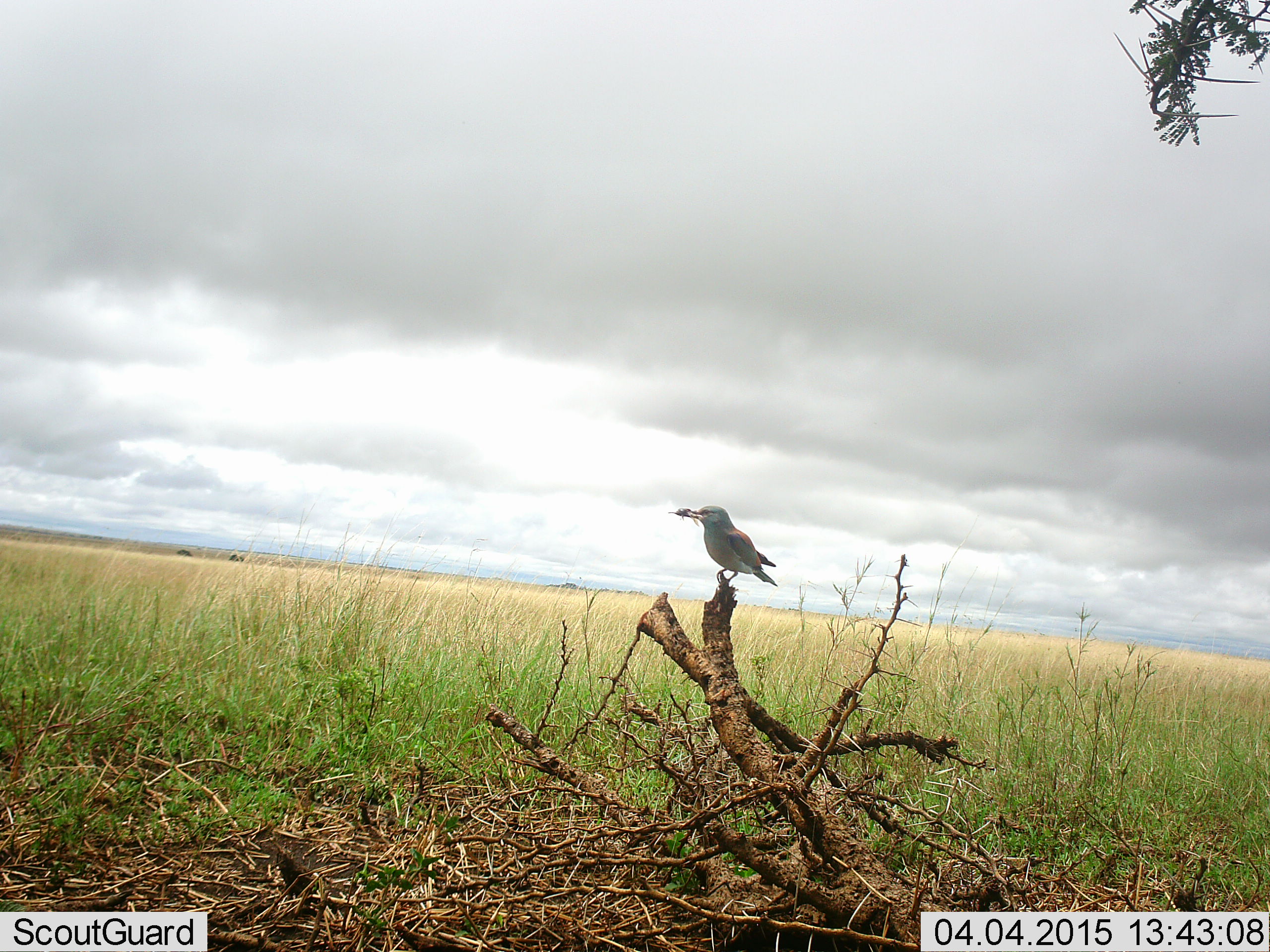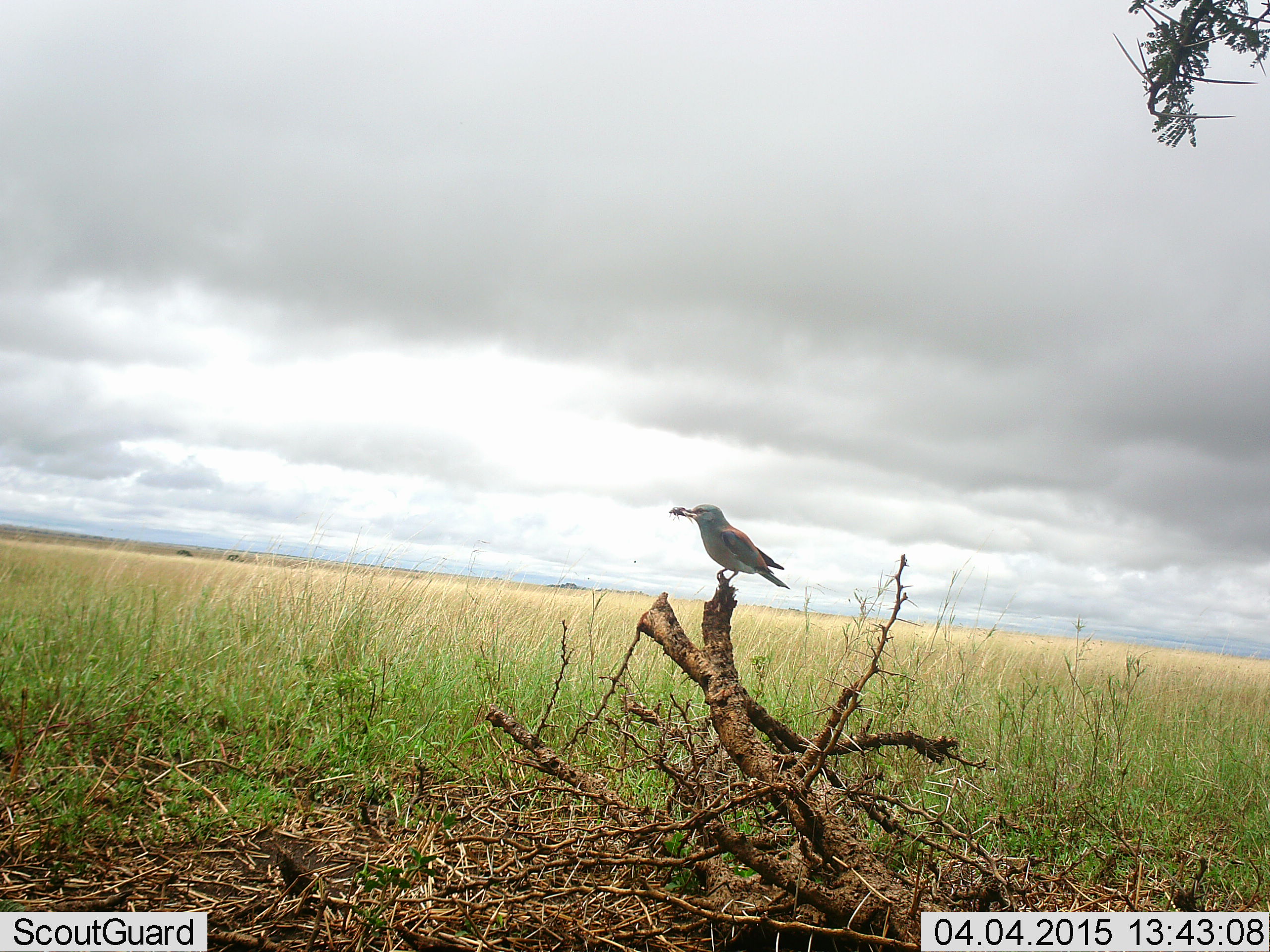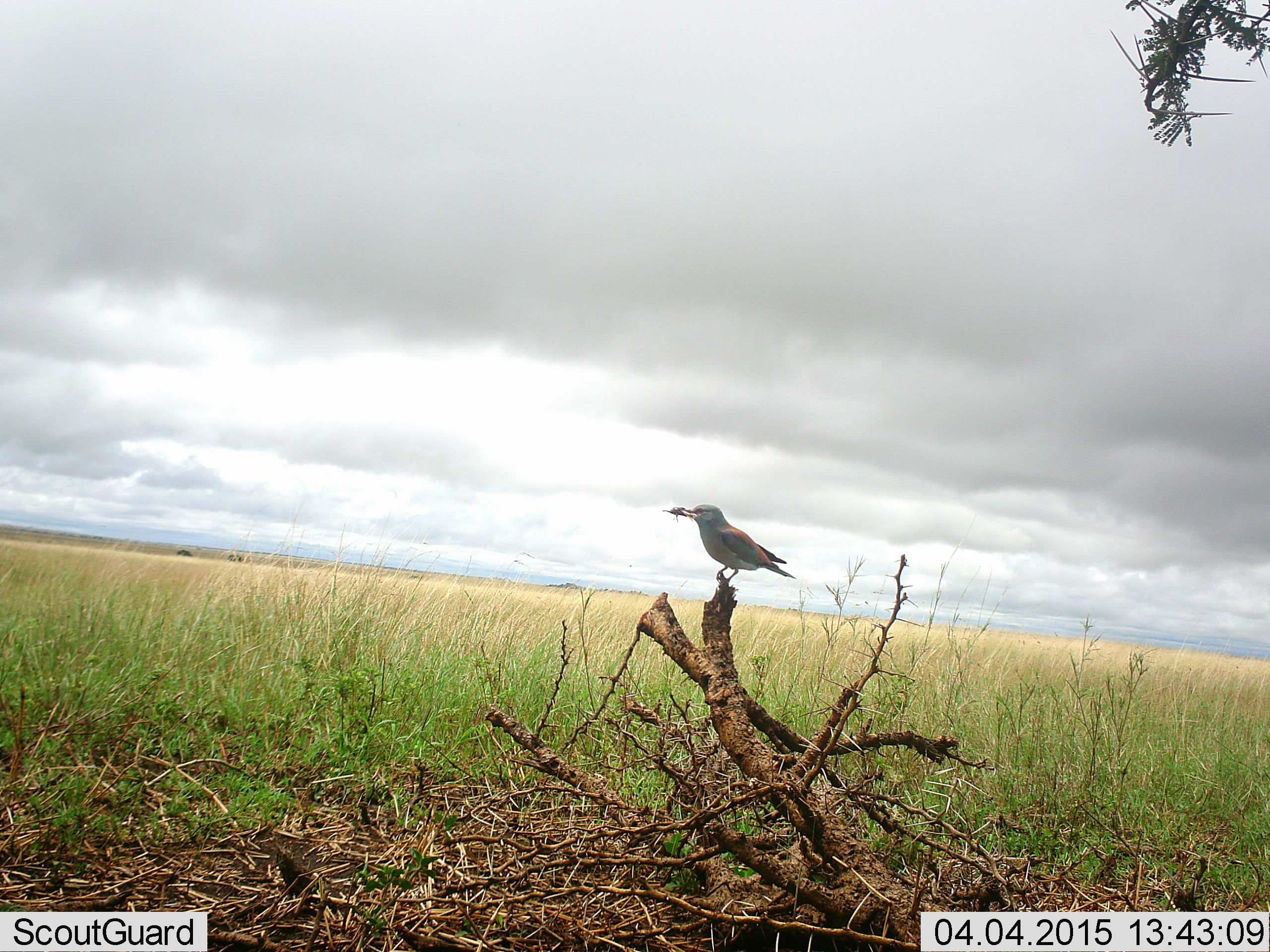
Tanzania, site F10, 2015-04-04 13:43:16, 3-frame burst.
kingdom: Animalia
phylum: Chordata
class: Aves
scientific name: Aves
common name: bird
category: otherbird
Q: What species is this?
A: Otherbird (bird) (Aves).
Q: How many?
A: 1.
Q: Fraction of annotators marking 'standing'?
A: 90%.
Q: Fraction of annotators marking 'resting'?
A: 20%.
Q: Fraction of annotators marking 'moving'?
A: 0%.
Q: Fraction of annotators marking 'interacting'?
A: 0%.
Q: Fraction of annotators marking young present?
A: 0%.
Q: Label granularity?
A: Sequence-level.